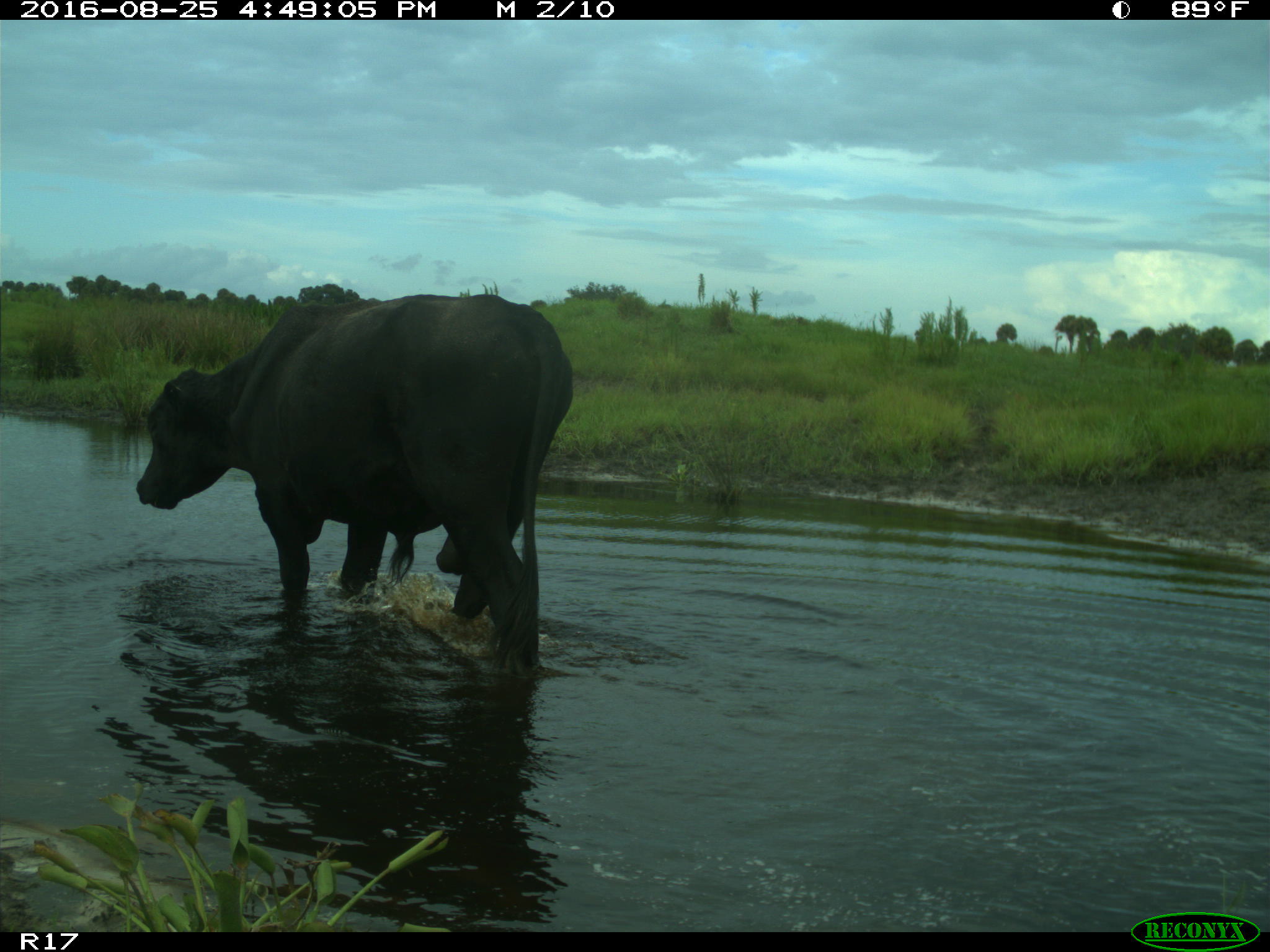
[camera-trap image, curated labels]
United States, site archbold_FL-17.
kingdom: Animalia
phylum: Chordata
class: Mammalia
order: Artiodactyla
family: Bovidae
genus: Bos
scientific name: Bos taurus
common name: domestic cow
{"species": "Bos taurus (domestic cow)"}